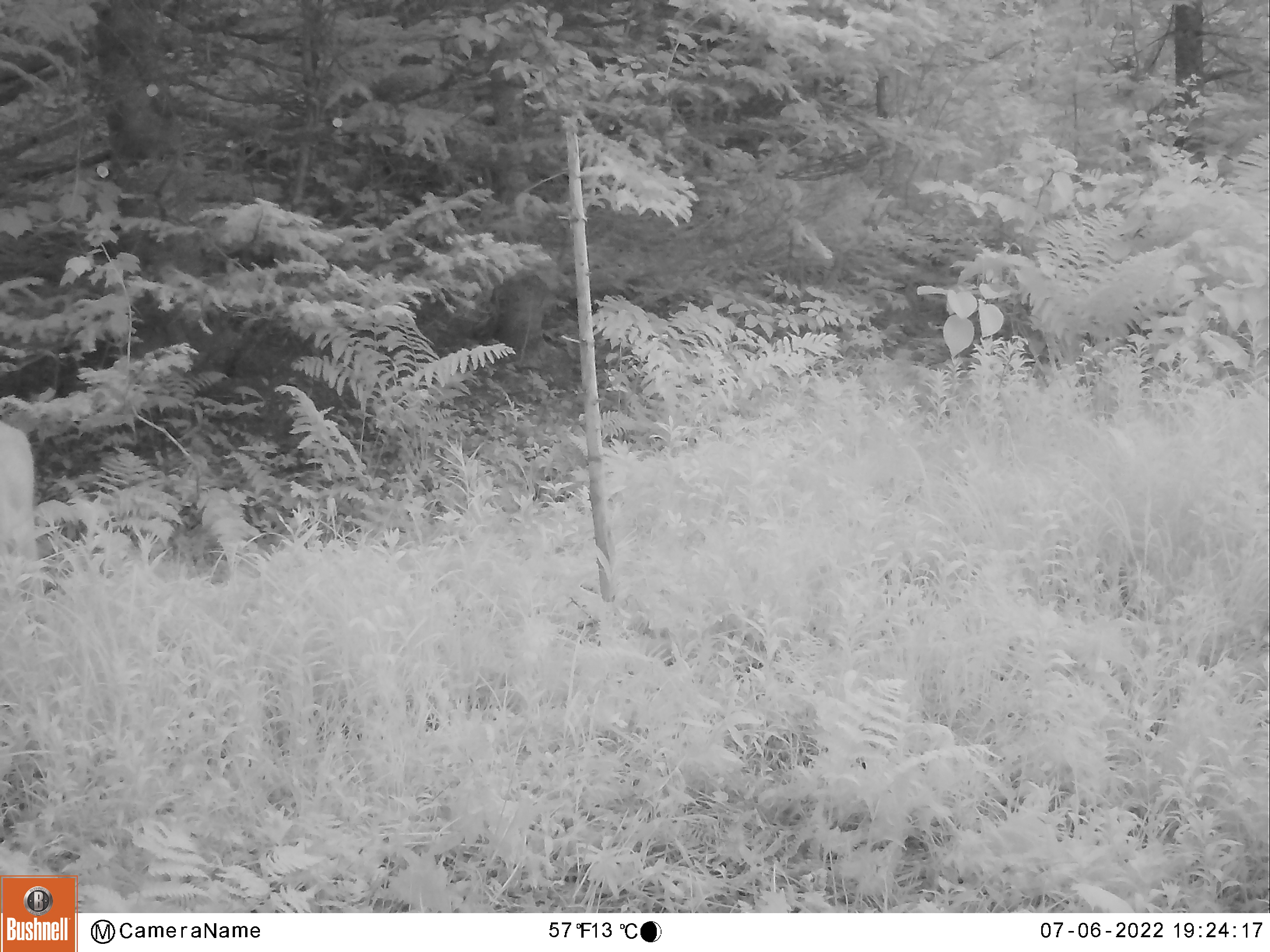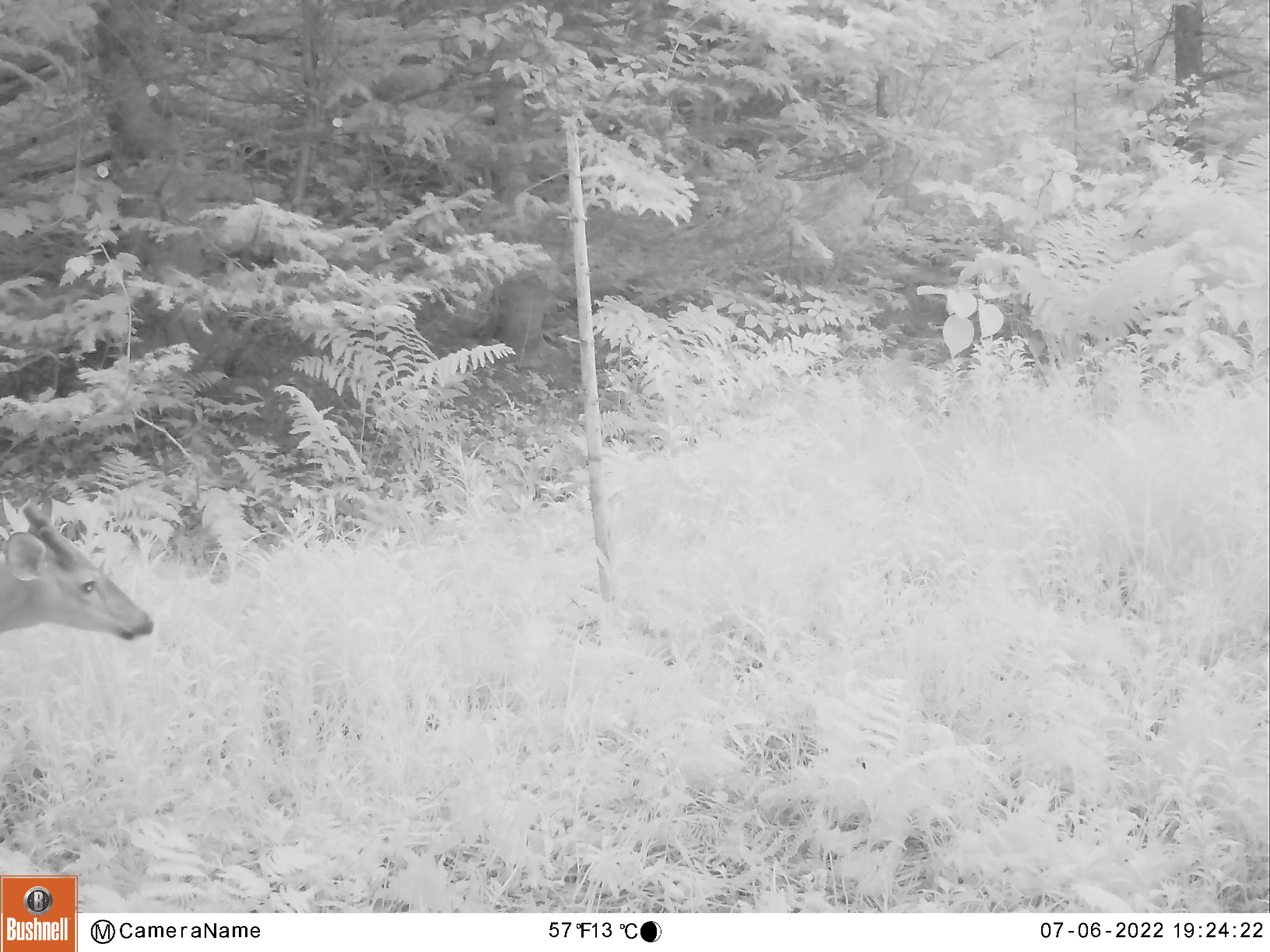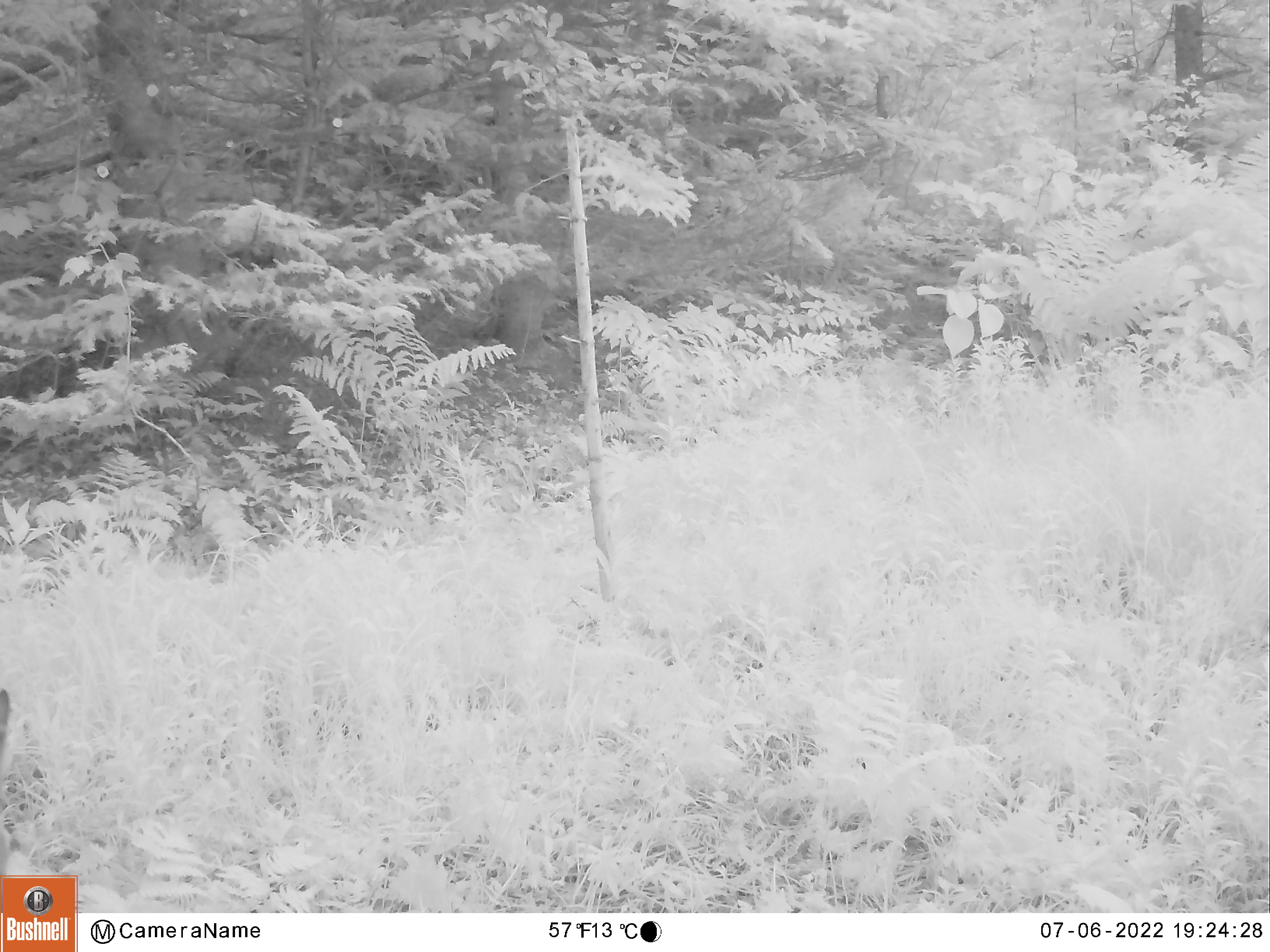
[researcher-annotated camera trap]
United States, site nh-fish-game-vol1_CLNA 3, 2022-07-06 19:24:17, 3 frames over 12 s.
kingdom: Animalia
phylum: Chordata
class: Mammalia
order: Artiodactyla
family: Cervidae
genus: Odocoileus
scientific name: Odocoileus virginianus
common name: white-tailed deer